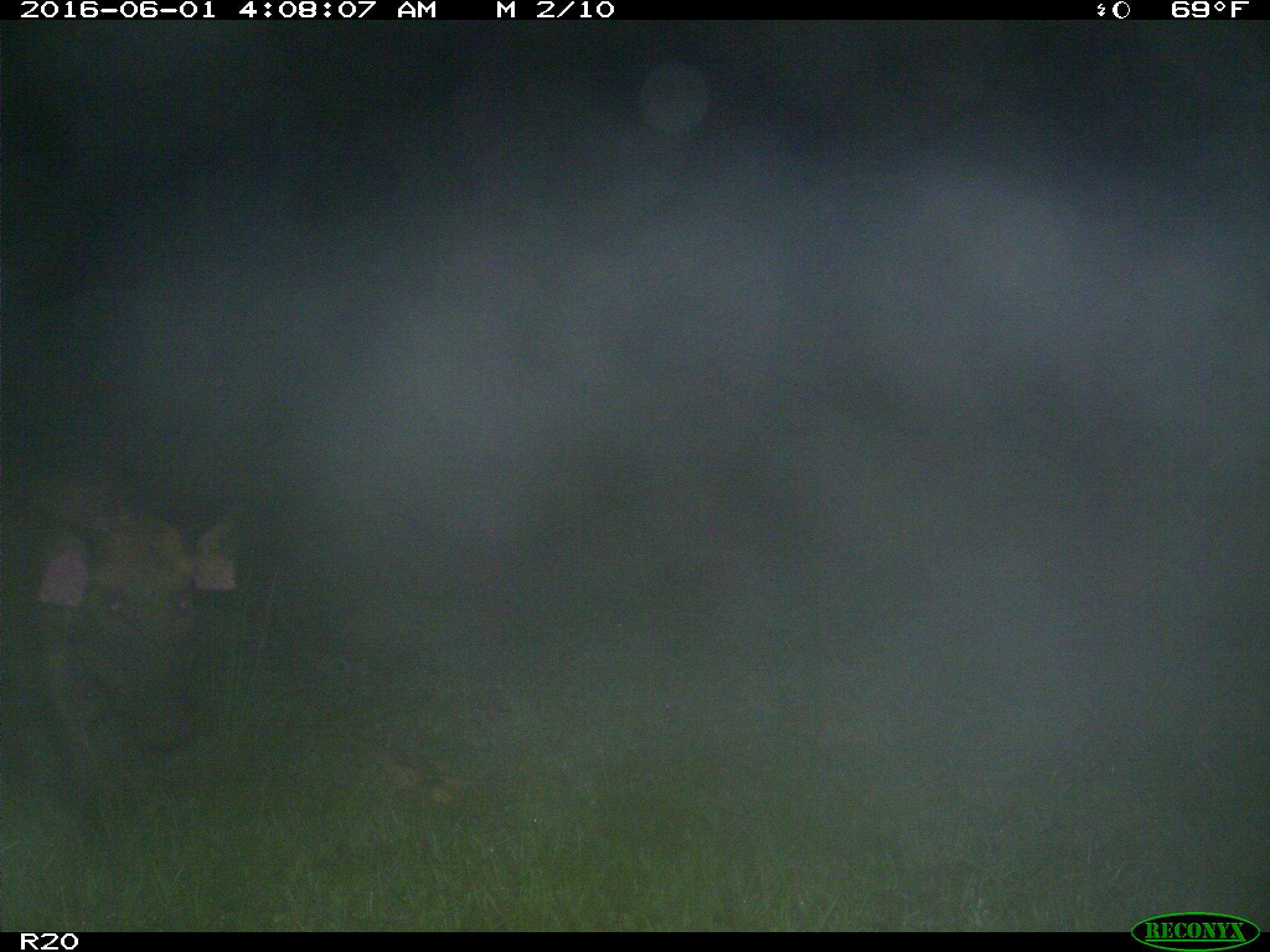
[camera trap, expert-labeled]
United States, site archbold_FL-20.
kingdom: Animalia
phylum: Chordata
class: Mammalia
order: Artiodactyla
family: Suidae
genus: Sus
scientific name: Sus scrofa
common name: wild boar